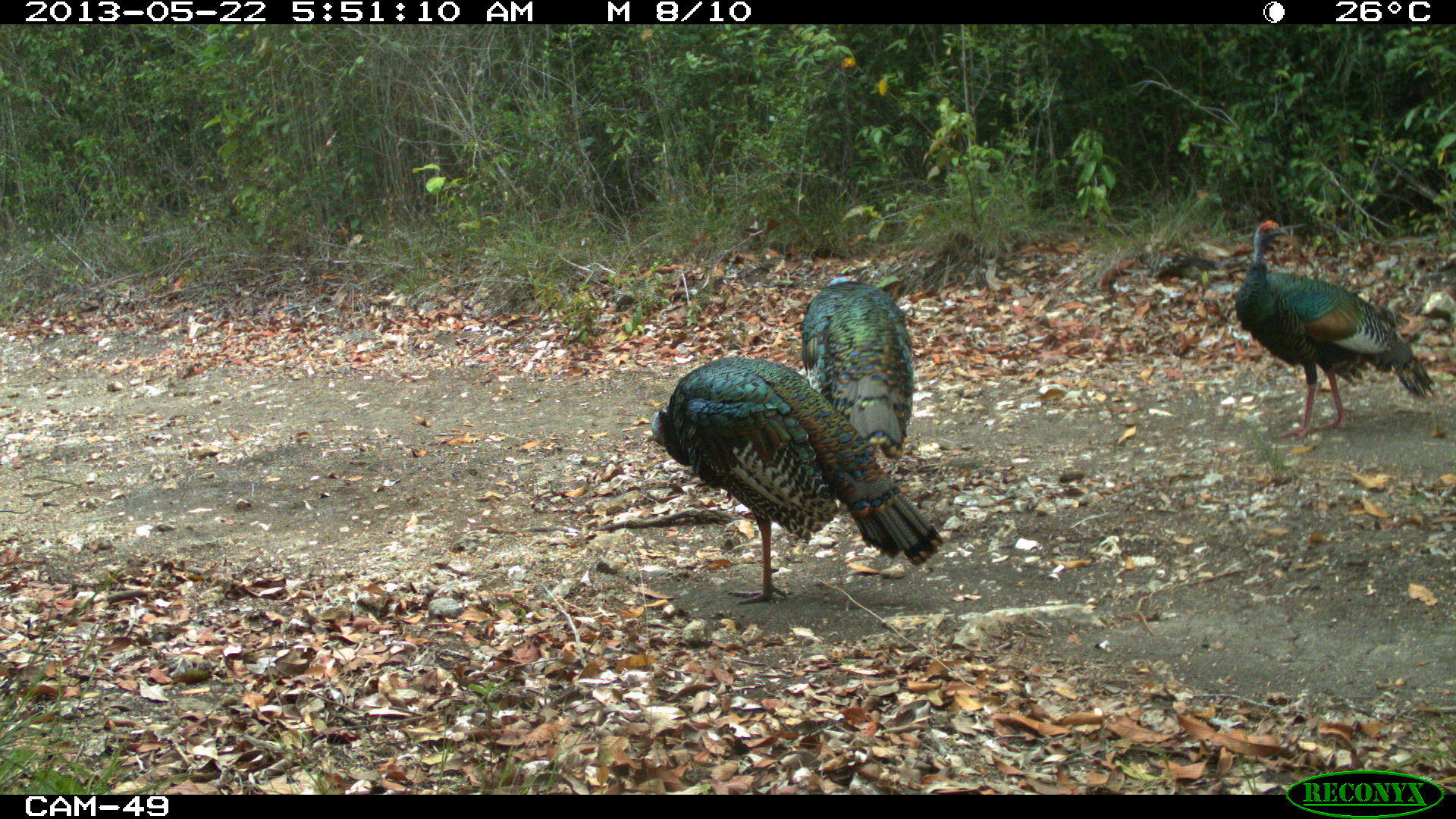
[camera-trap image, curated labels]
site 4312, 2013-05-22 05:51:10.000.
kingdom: Animalia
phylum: Chordata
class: Aves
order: Galliformes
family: Phasianidae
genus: Meleagris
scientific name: Meleagris ocellata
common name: ocellated turkey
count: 3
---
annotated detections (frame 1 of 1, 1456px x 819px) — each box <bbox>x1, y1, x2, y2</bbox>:
meleagris ocellata: <bbox>646, 354, 944, 607</bbox>; <bbox>1233, 218, 1440, 441</bbox>; <bbox>800, 275, 920, 463</bbox>